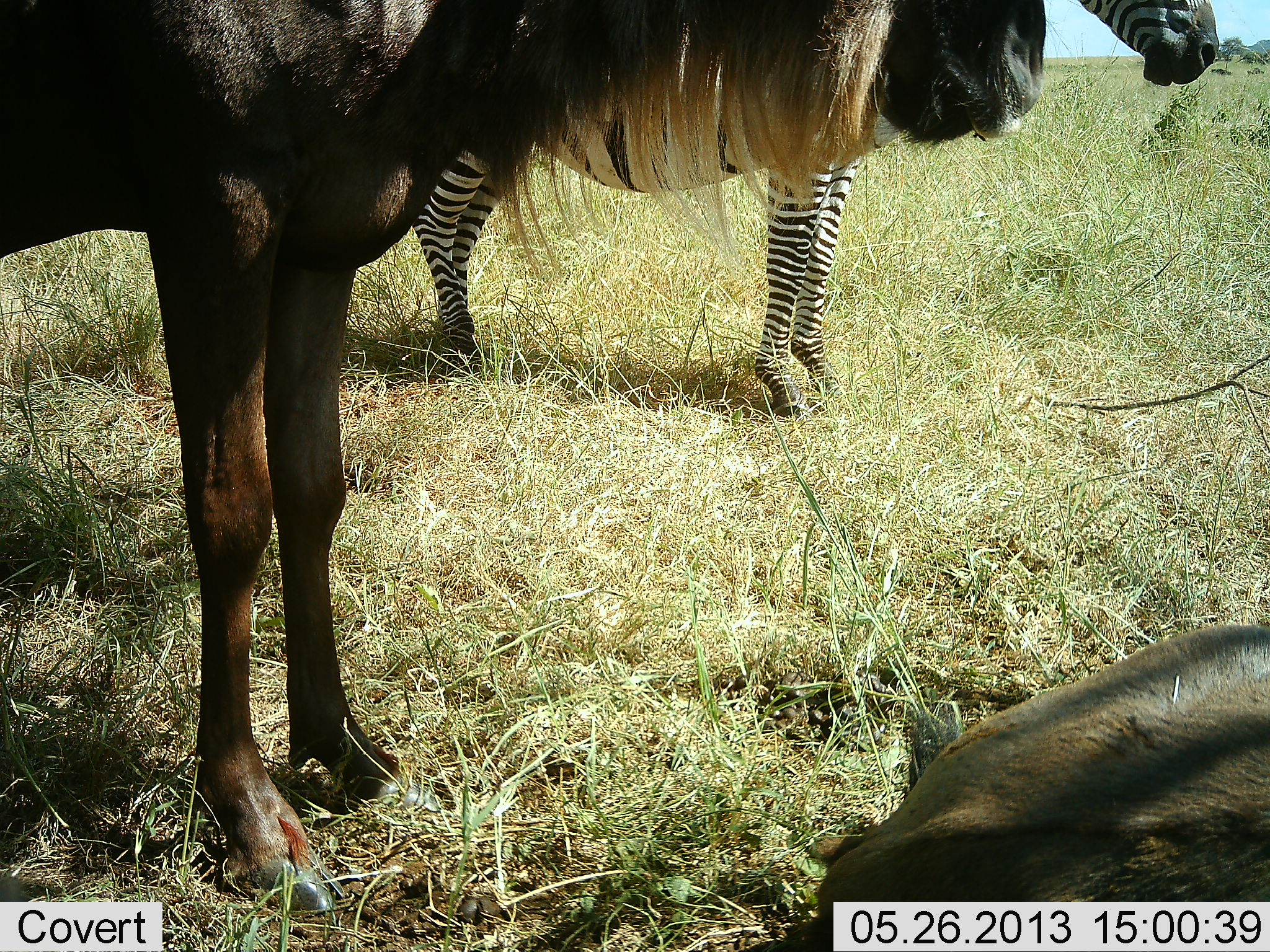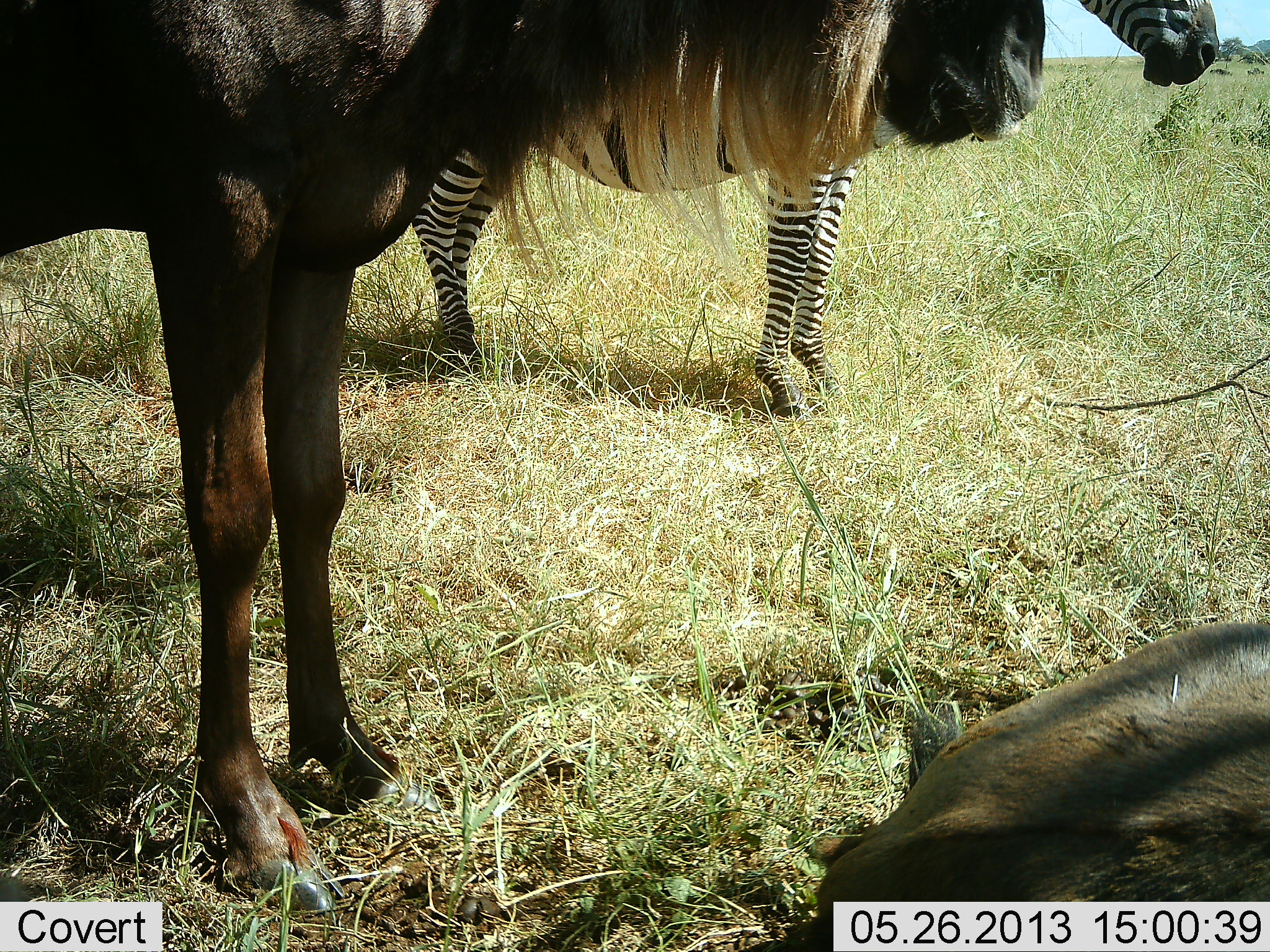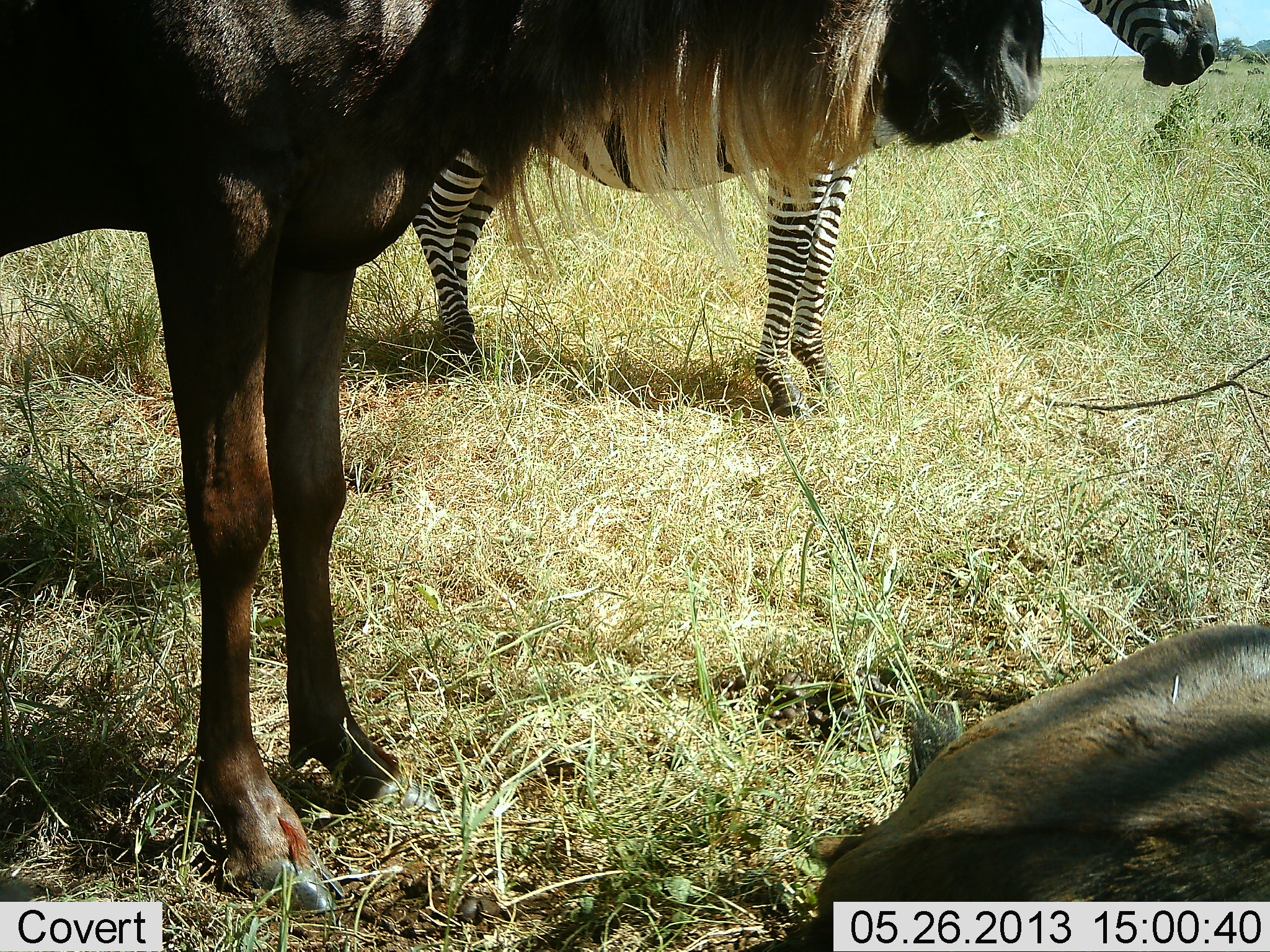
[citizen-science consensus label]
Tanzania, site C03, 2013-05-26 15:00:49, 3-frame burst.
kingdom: Animalia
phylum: Chordata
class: Mammalia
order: Artiodactyla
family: Bovidae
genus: Connochaetes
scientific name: Connochaetes taurinus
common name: blue wildebeest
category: wildebeest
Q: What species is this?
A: Wildebeest (blue wildebeest) (Connochaetes taurinus).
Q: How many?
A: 2.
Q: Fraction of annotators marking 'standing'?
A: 97%.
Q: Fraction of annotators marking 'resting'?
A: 74%.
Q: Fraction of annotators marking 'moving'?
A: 0%.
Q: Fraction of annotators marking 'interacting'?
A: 0%.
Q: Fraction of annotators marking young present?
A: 0%.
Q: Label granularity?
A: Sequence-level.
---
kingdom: Animalia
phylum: Chordata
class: Mammalia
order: Perissodactyla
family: Equidae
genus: Equus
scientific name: Equus quagga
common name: plains zebra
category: zebra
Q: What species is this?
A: Zebra (plains zebra) (Equus quagga).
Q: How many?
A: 1.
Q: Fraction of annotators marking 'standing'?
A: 95%.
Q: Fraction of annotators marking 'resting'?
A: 5%.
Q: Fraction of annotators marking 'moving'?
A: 0%.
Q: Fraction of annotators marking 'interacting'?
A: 5%.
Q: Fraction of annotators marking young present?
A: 0%.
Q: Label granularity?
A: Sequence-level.